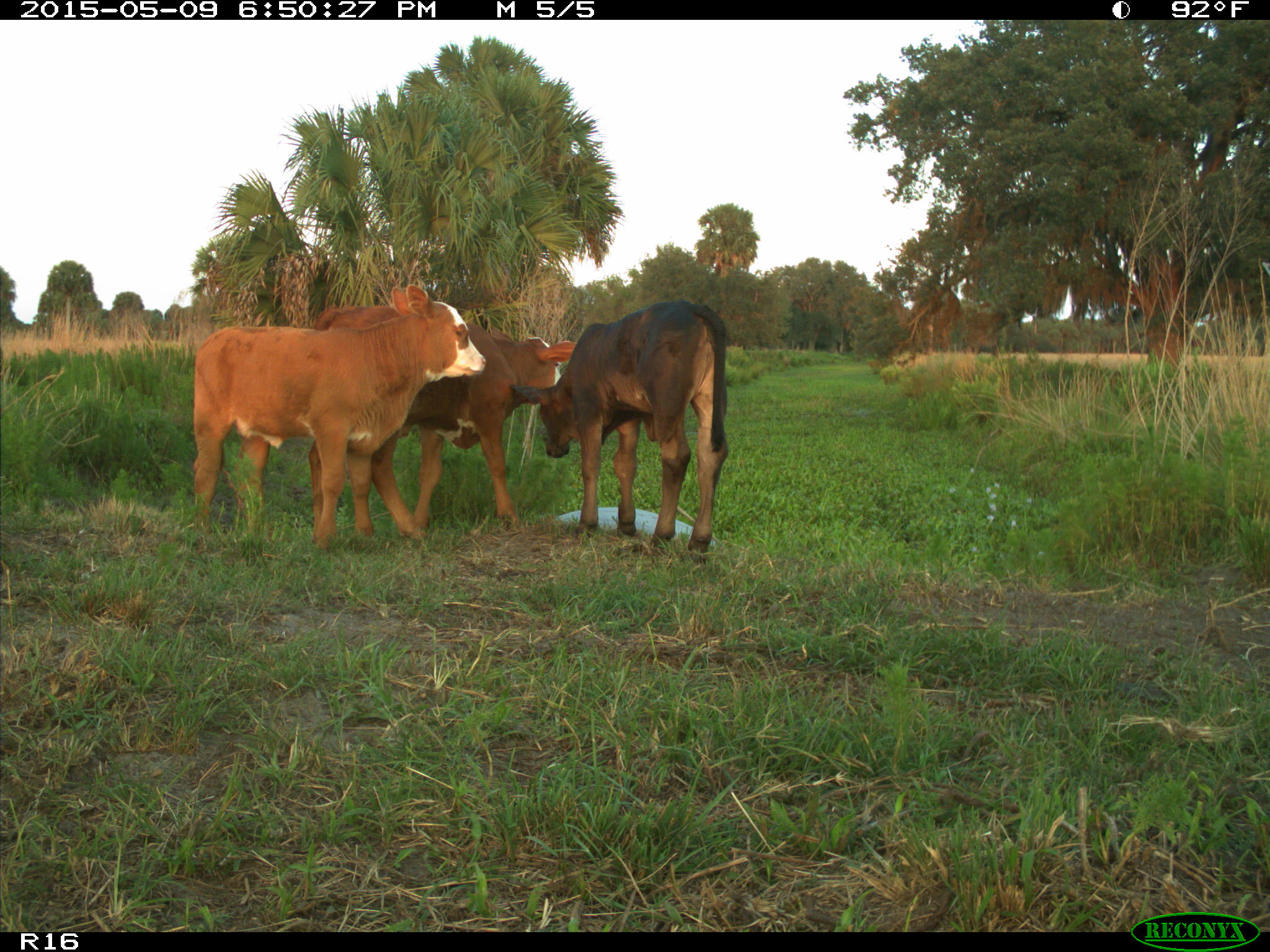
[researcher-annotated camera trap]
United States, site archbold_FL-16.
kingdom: Animalia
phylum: Chordata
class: Mammalia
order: Artiodactyla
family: Bovidae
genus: Bos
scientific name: Bos taurus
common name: domestic cow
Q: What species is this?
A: Bos taurus (domestic cow).